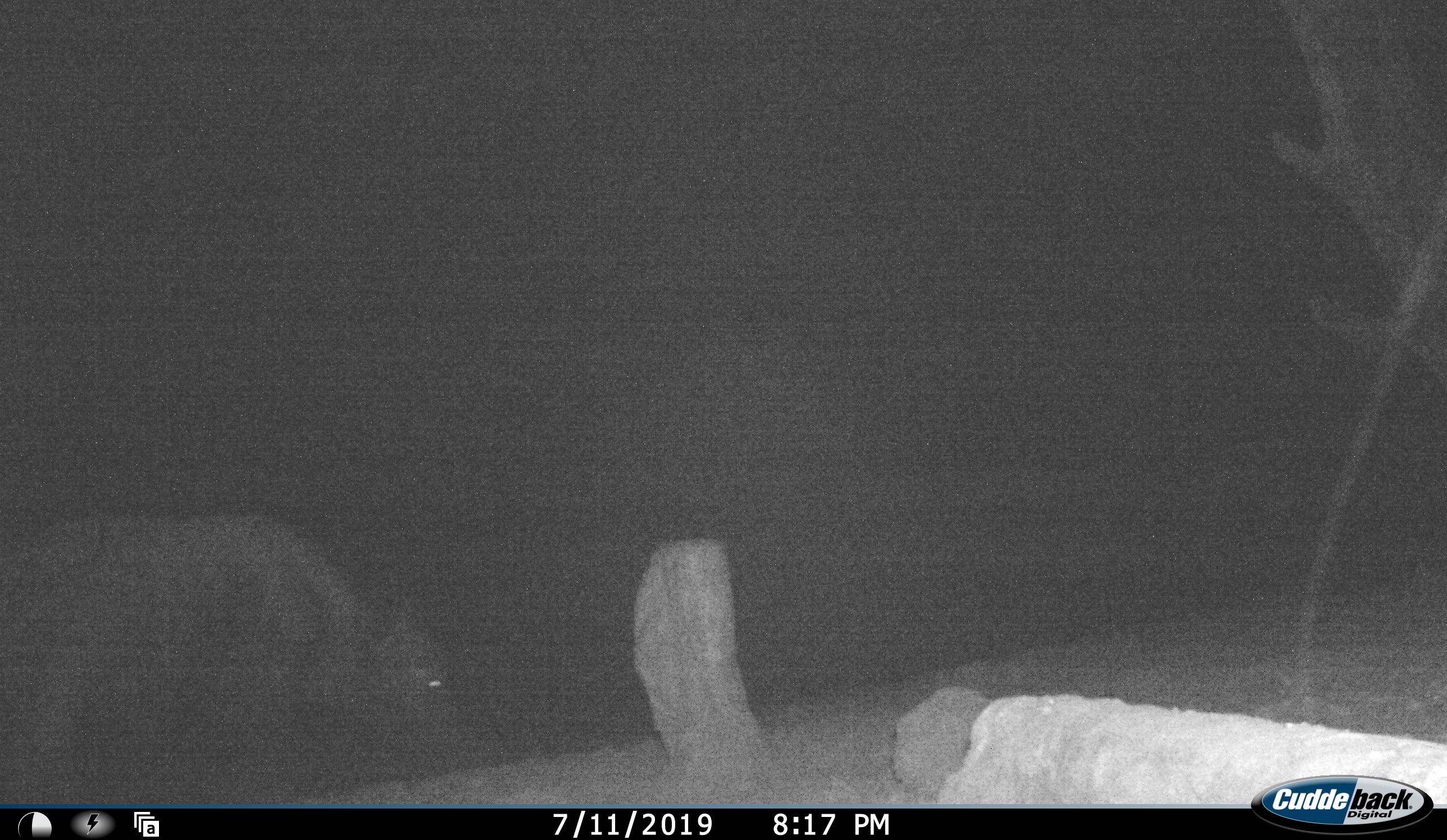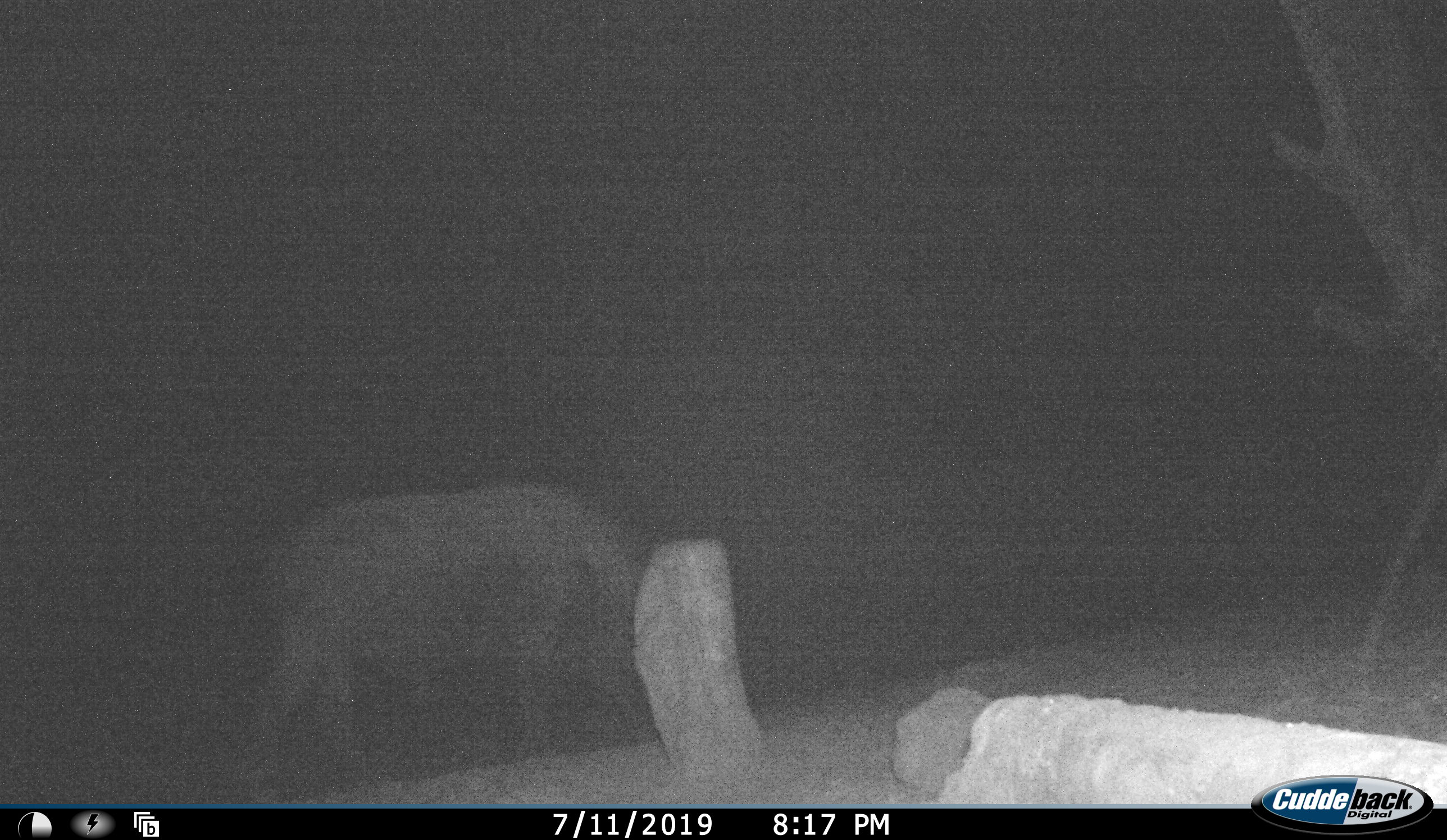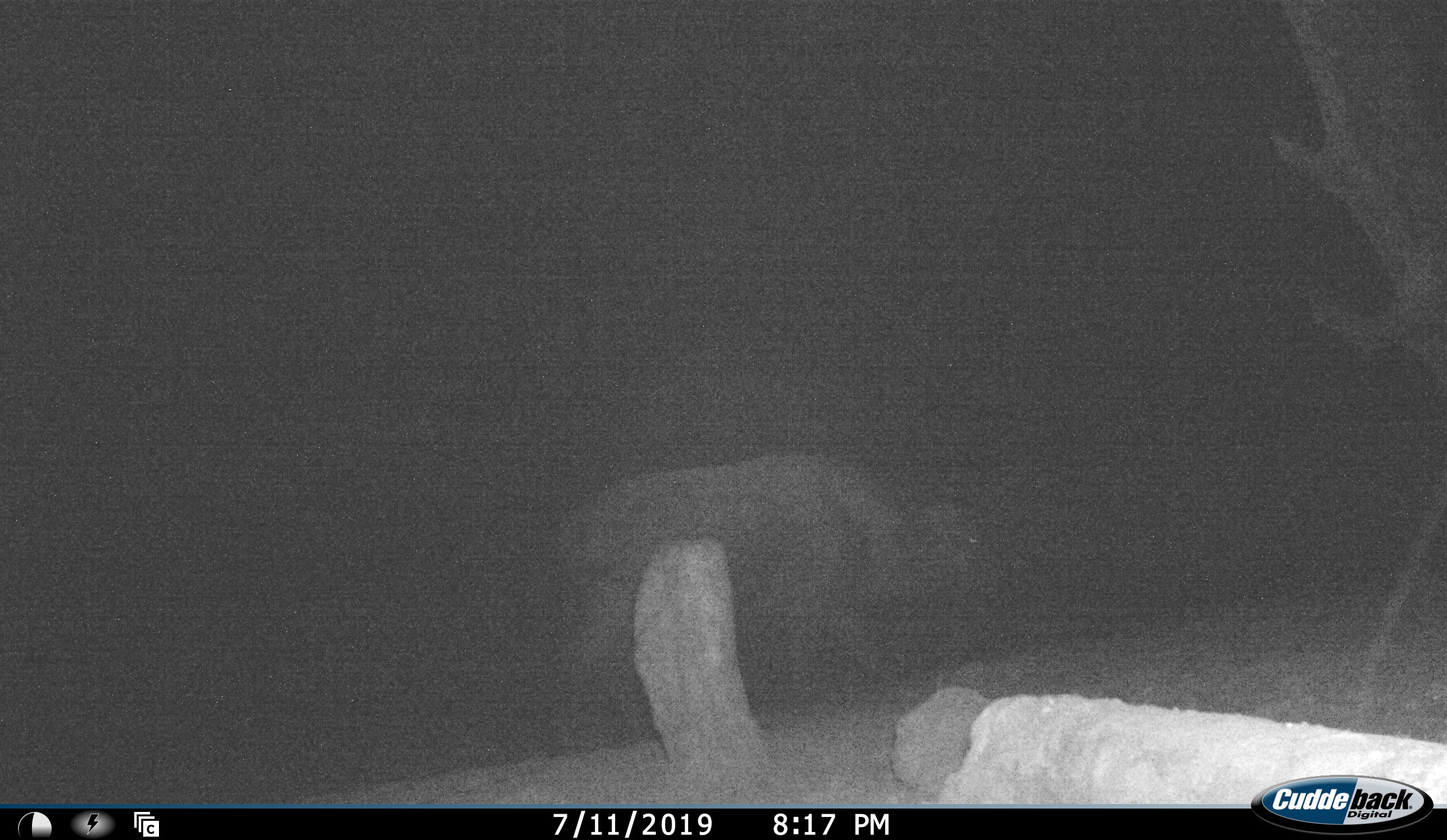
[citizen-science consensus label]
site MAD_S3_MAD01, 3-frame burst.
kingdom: Animalia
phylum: Chordata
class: Mammalia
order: Artiodactyla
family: Bovidae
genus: Syncerus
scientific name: Syncerus caffer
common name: african buffalo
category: buffalo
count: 1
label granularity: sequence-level